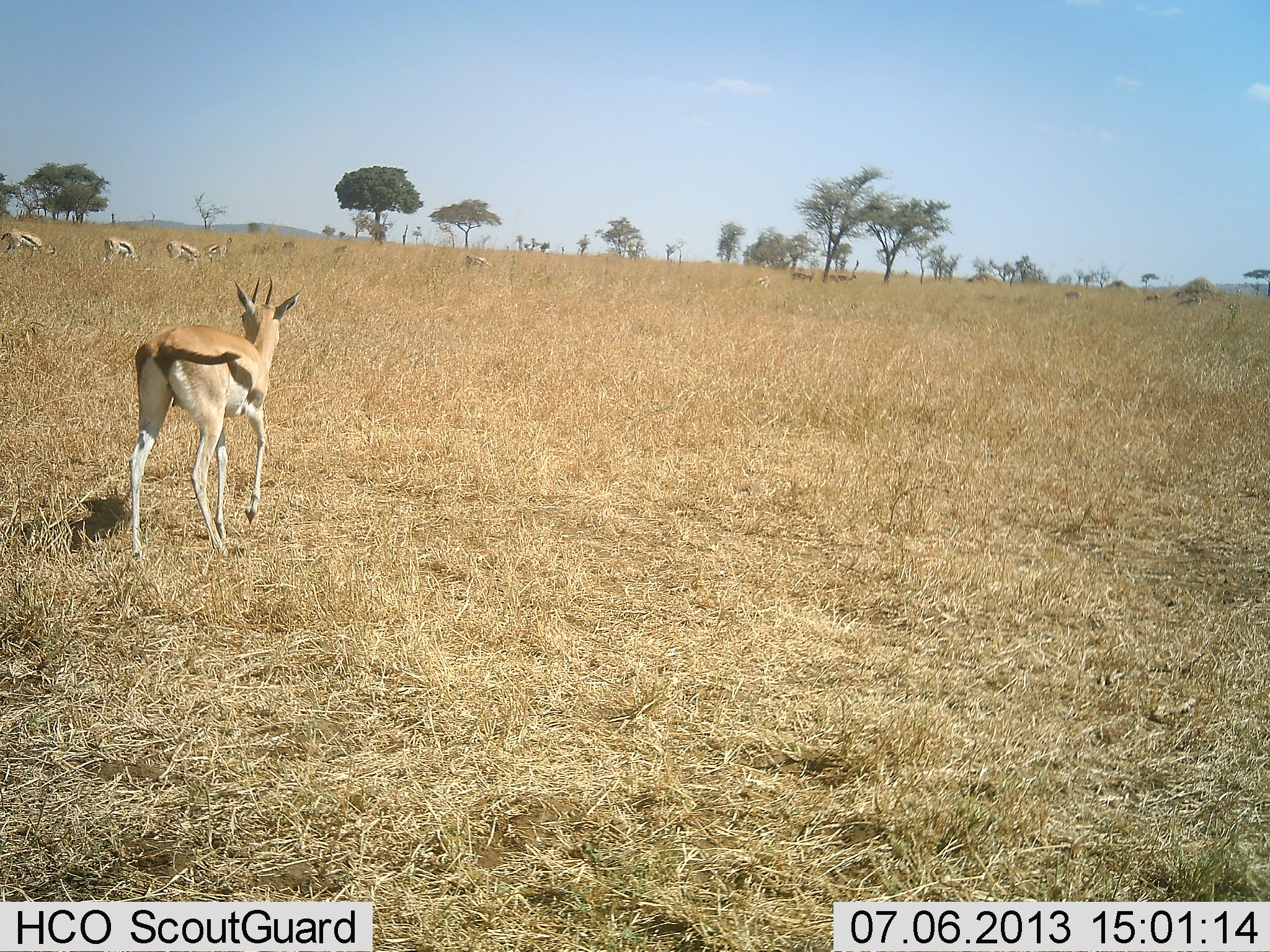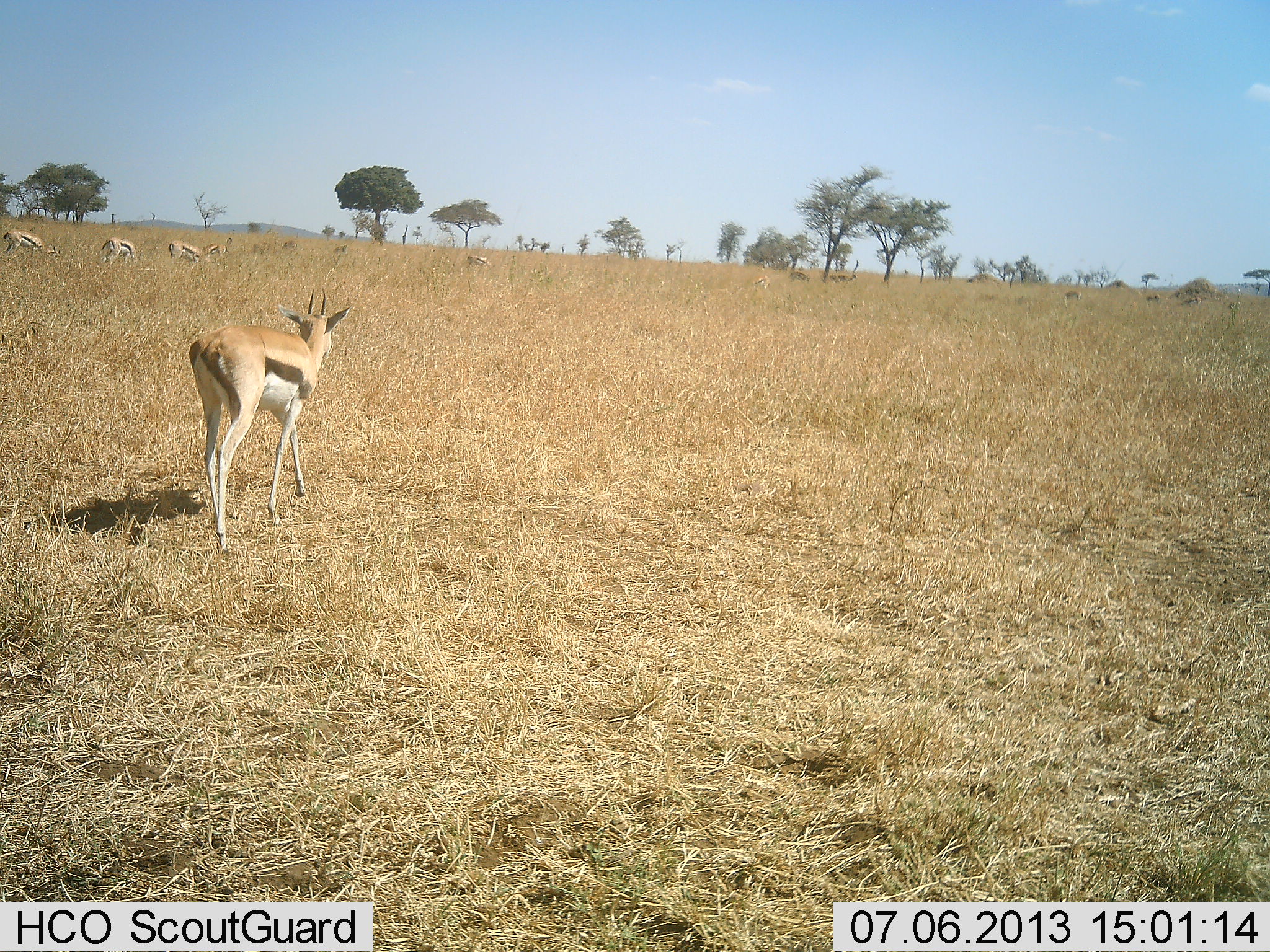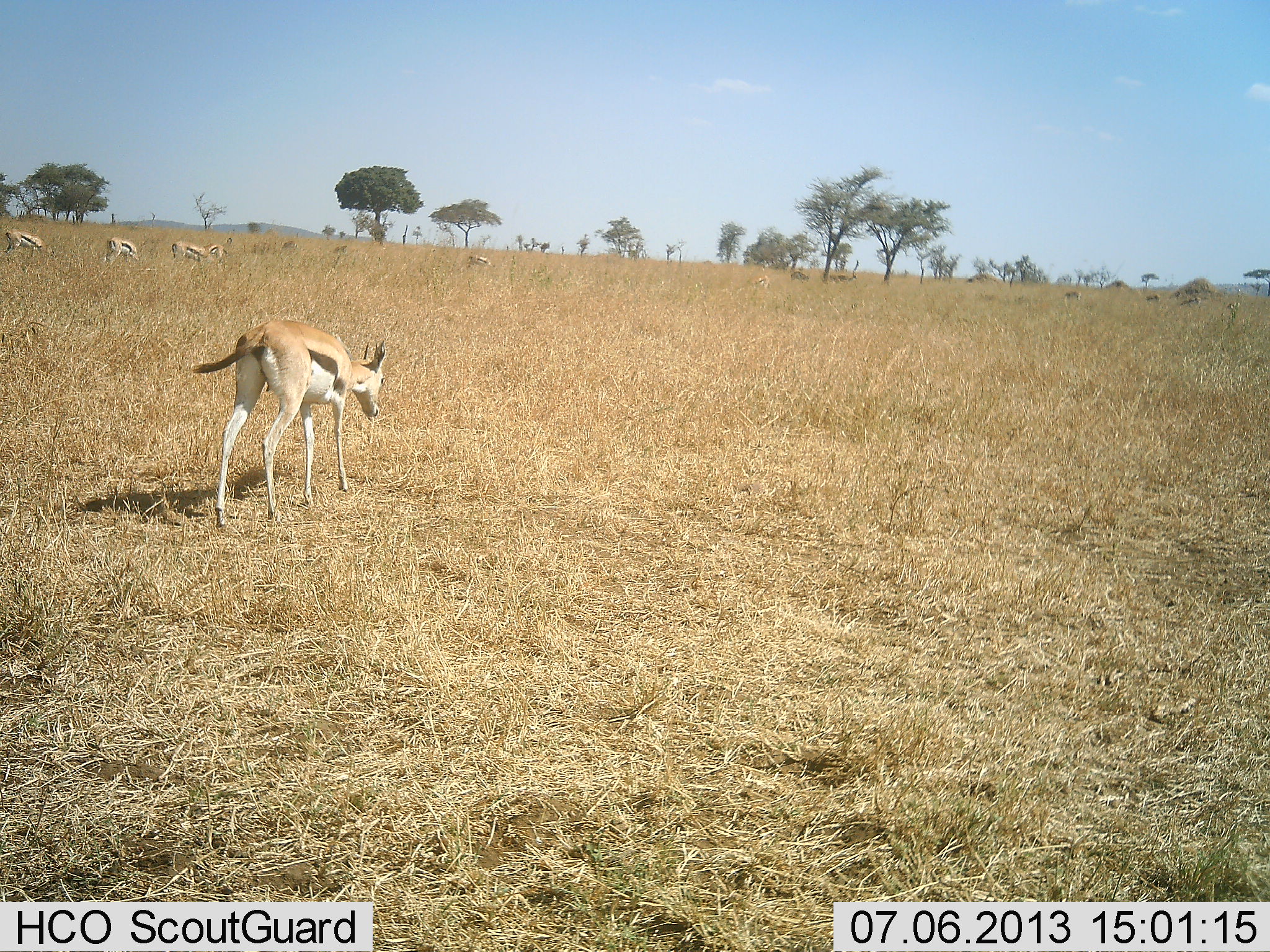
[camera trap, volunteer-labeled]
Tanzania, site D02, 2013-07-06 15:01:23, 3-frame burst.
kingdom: Animalia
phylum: Chordata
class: Mammalia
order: Artiodactyla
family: Bovidae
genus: Eudorcas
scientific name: Eudorcas thomsonii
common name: thomson's gazelle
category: gazellethomsons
Gazellethomsons (thomson's gazelle) (Eudorcas thomsonii), count 7. Behavior (volunteer vote fractions): standing 69%, resting 0%, moving 92%, interacting 0%. Young present (vote fraction): 0%. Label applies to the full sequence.